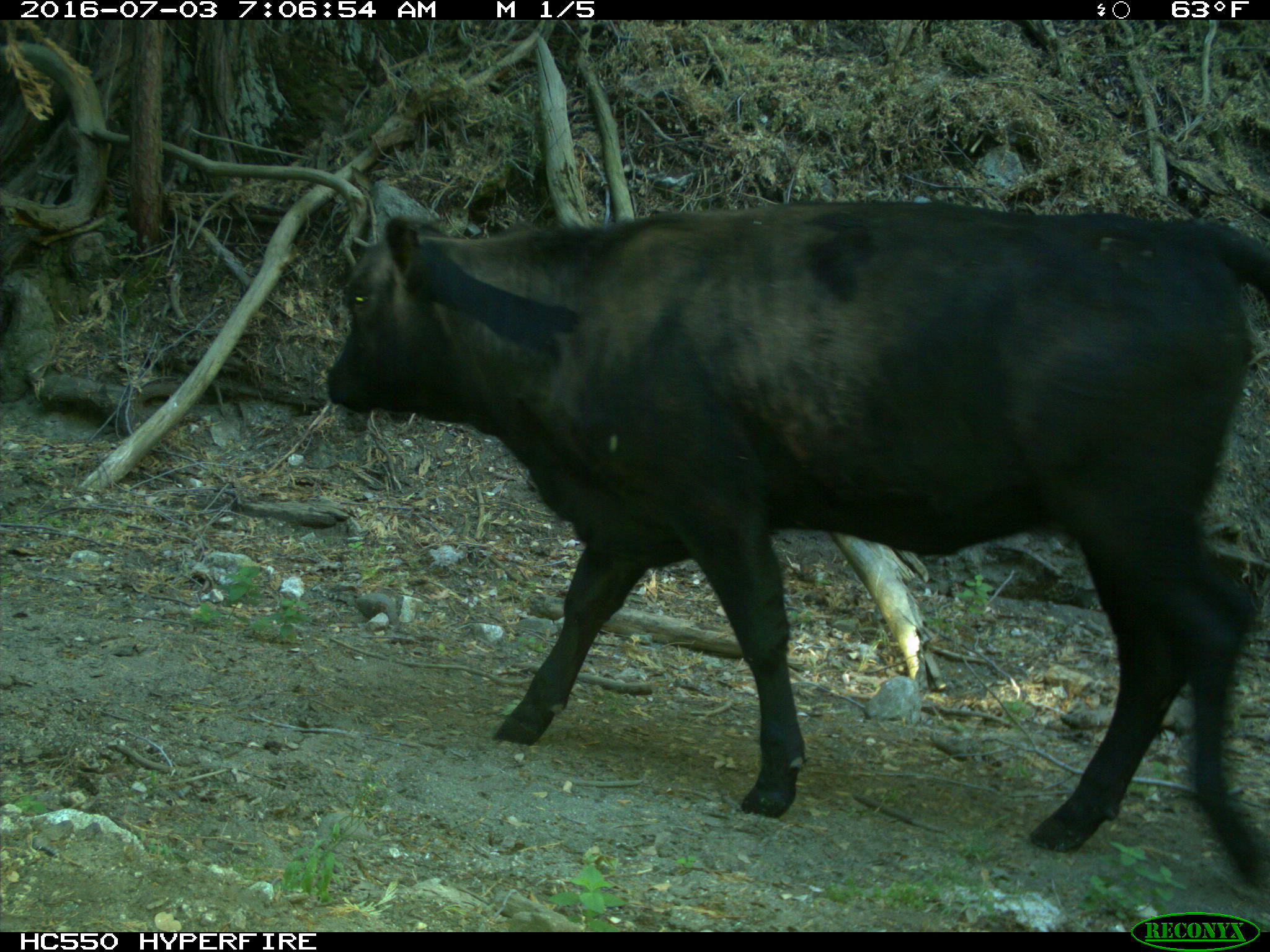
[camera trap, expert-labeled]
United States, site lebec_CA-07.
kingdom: Animalia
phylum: Chordata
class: Mammalia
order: Artiodactyla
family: Bovidae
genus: Bos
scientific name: Bos taurus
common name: domestic cow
Bos taurus (domestic cow).